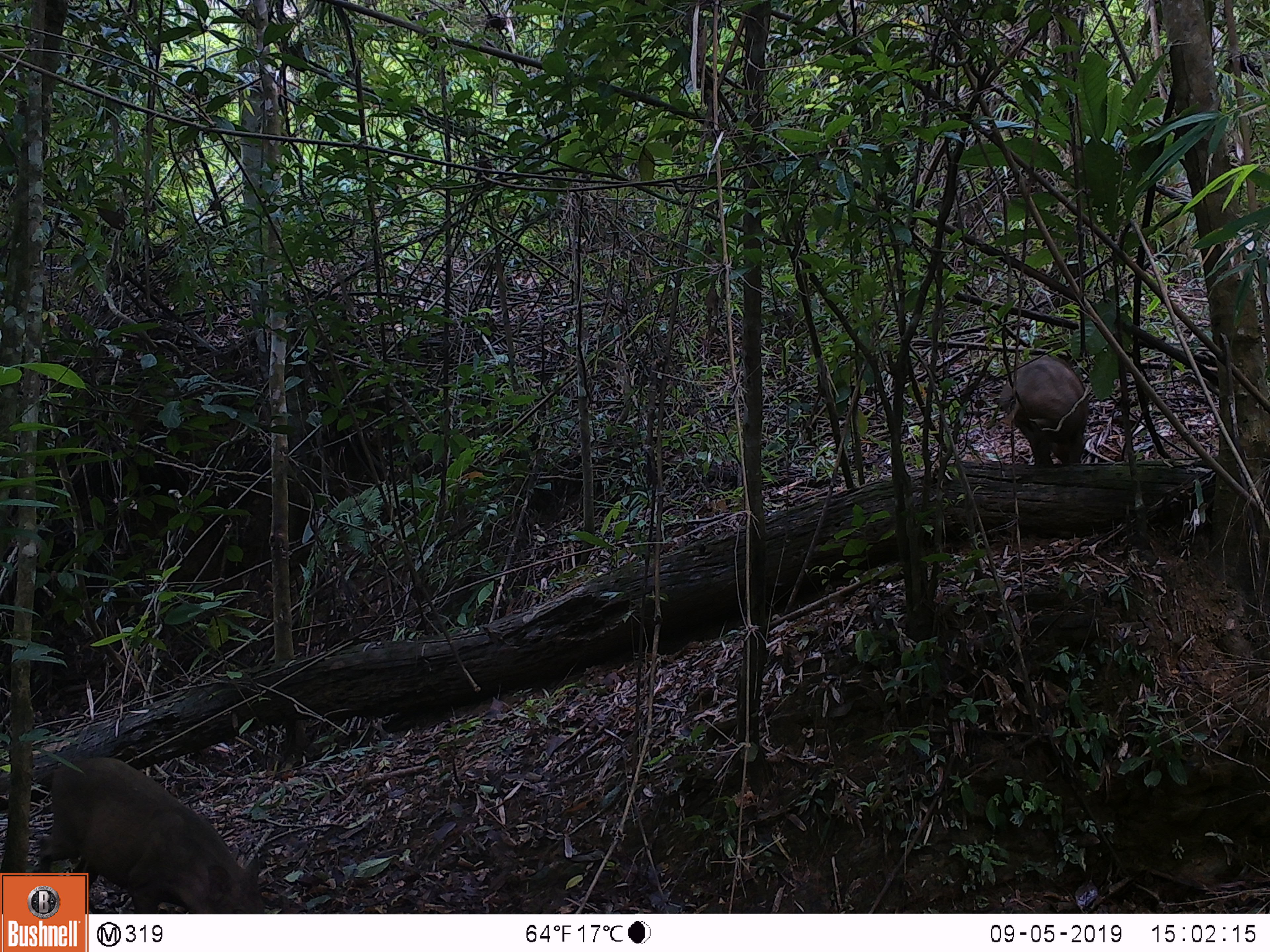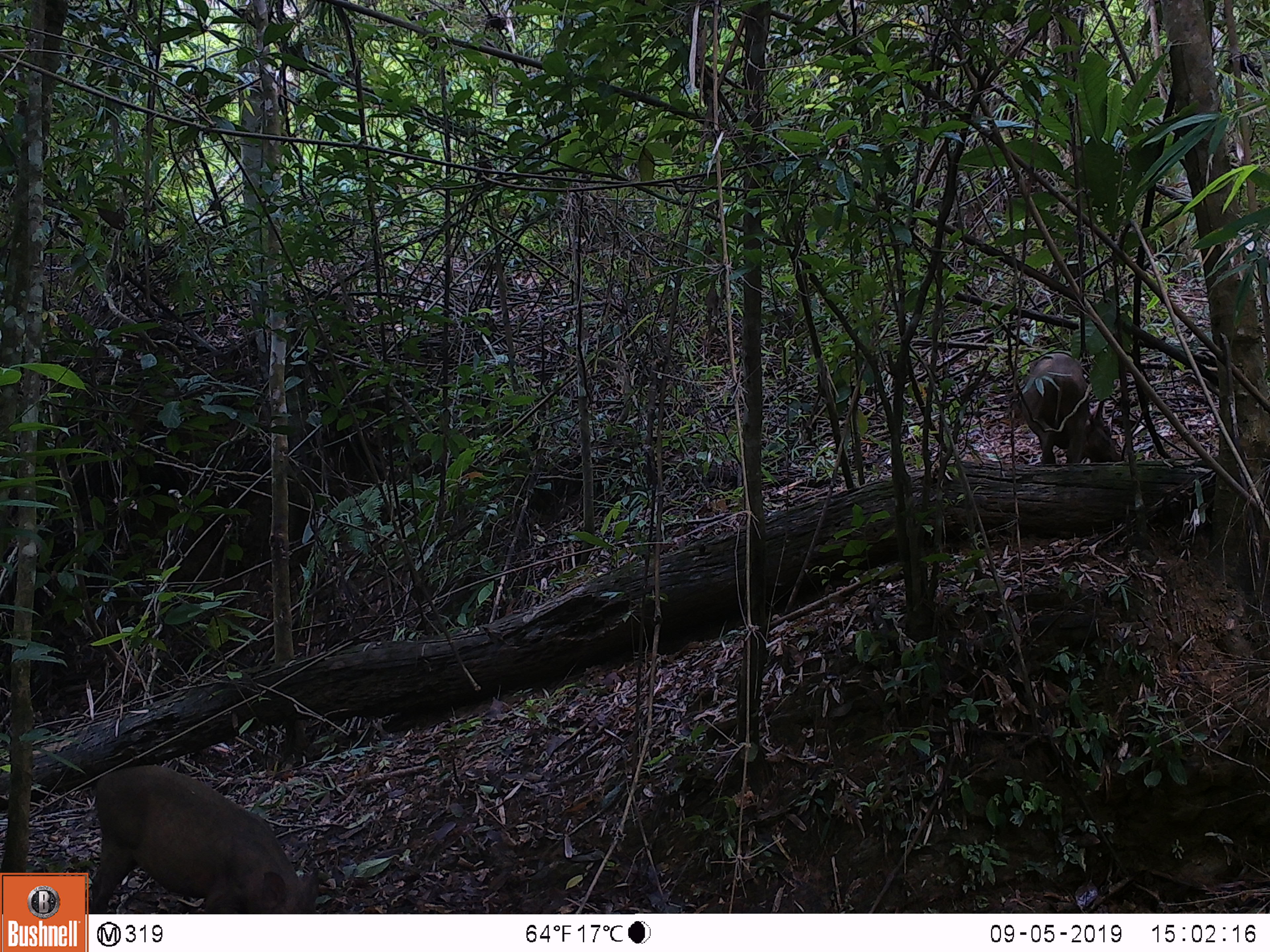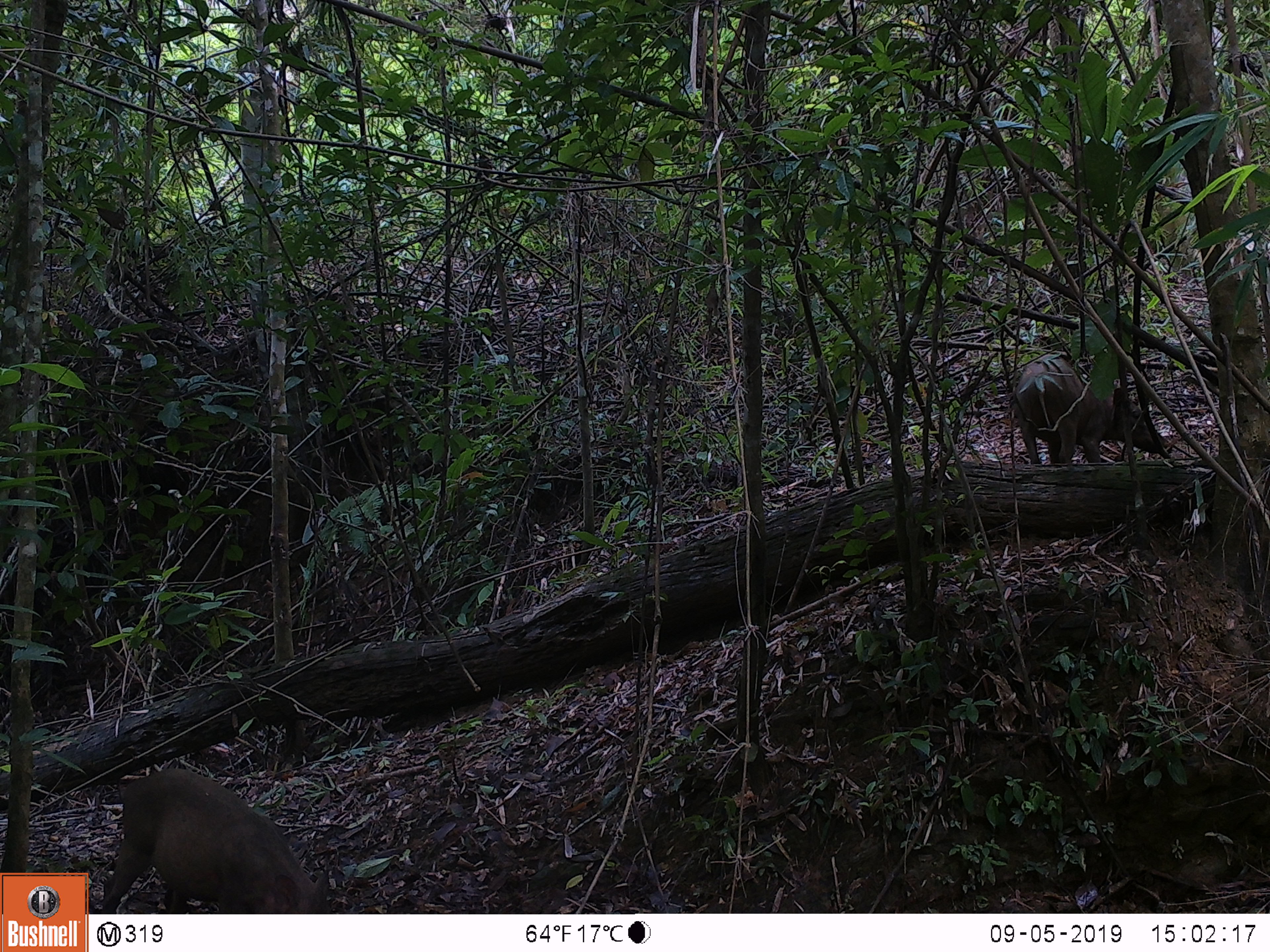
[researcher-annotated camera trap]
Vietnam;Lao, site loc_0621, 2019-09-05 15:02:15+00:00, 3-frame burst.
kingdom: Animalia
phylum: Chordata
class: Mammalia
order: Artiodactyla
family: Suidae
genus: Sus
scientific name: Sus scrofa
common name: eurasian wild pig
Eurasian wild pig (Sus scrofa). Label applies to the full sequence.